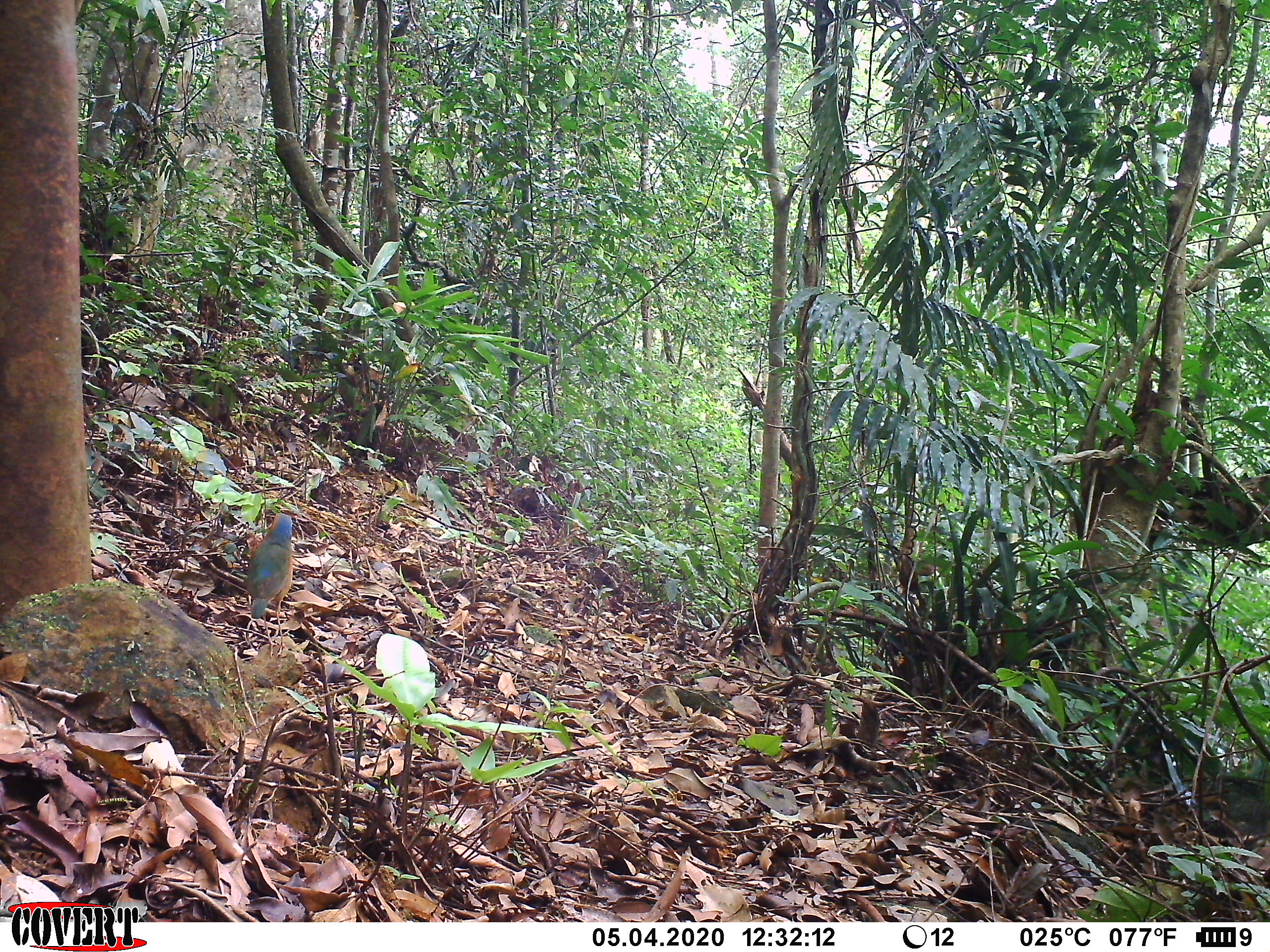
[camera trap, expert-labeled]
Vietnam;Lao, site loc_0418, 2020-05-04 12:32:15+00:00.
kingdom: Animalia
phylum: Chordata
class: Aves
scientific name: Aves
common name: bird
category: unidentified bird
Unidentified bird (bird) (Aves). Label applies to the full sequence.